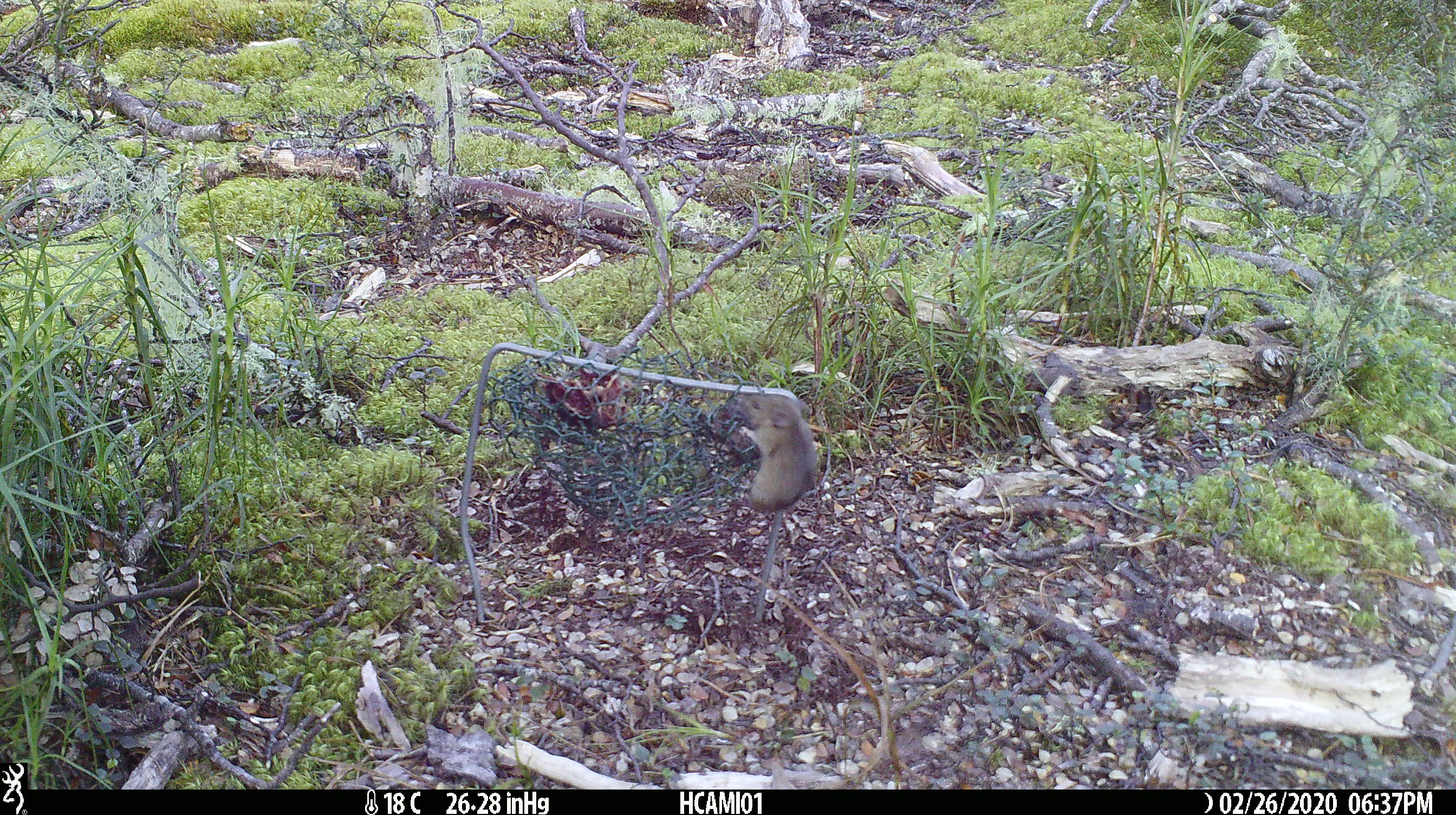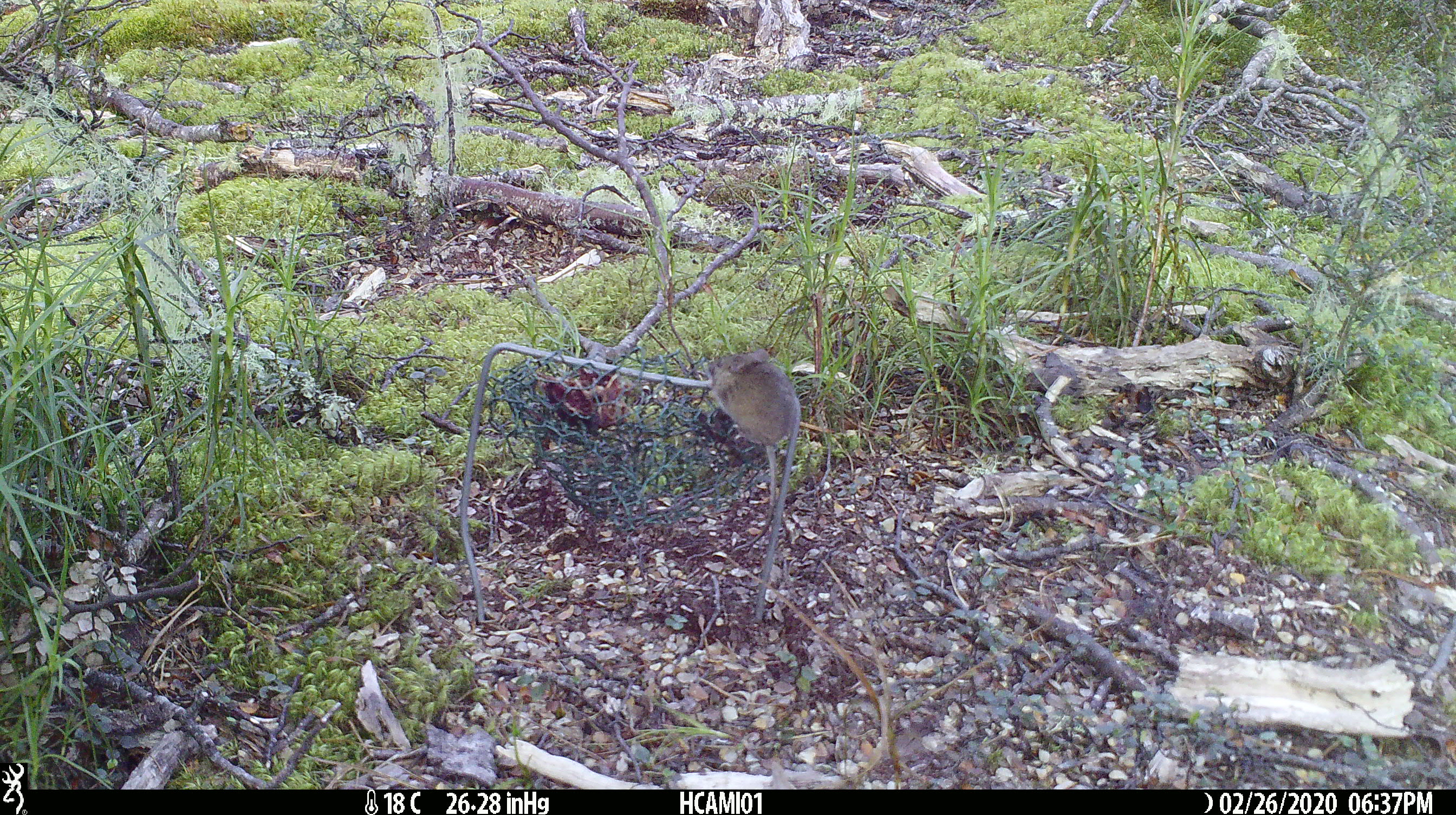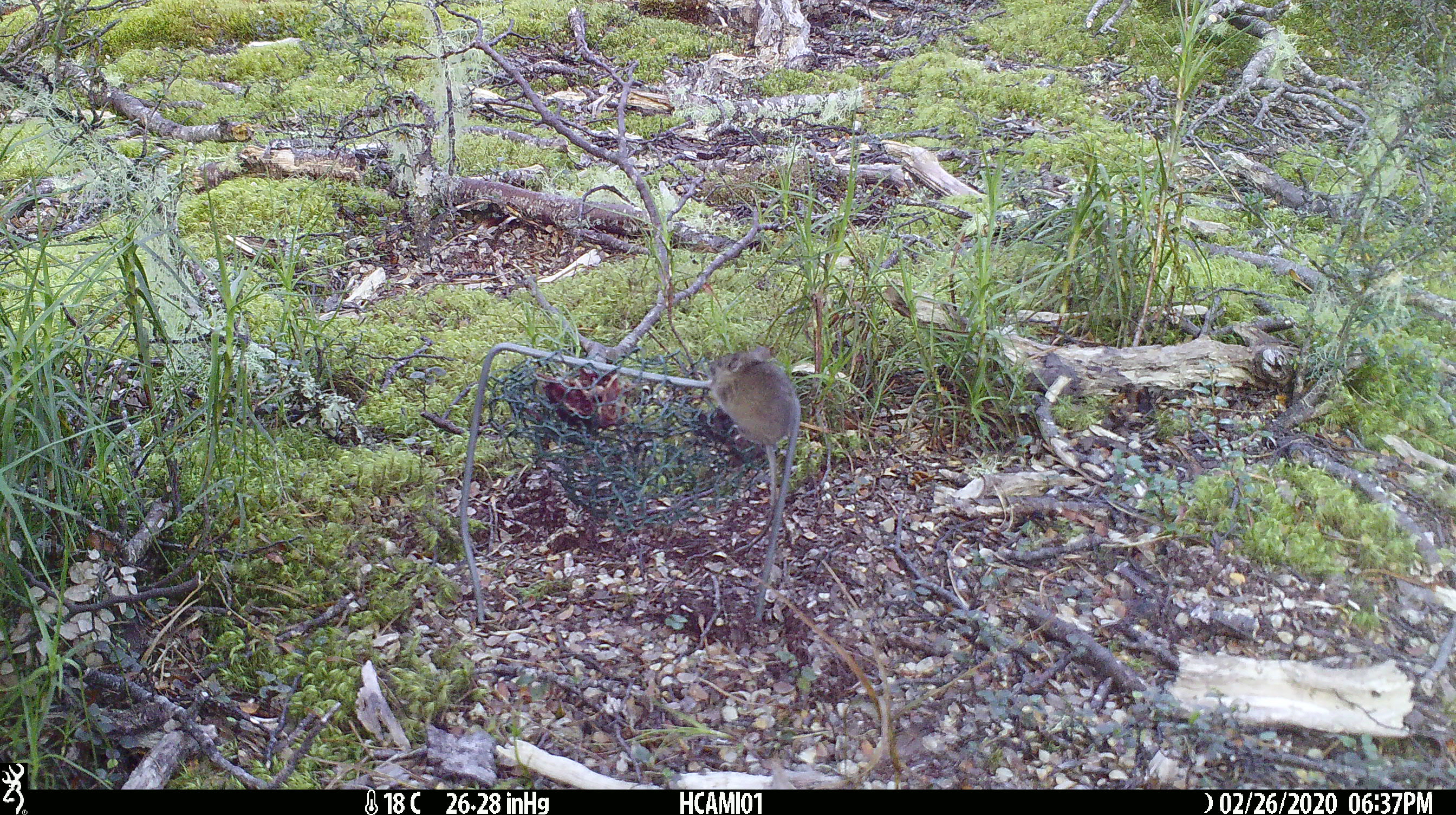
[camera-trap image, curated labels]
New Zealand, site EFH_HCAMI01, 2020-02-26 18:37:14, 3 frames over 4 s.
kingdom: Animalia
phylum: Chordata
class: Mammalia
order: Rodentia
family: Muridae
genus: Mus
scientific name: Mus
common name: mouse